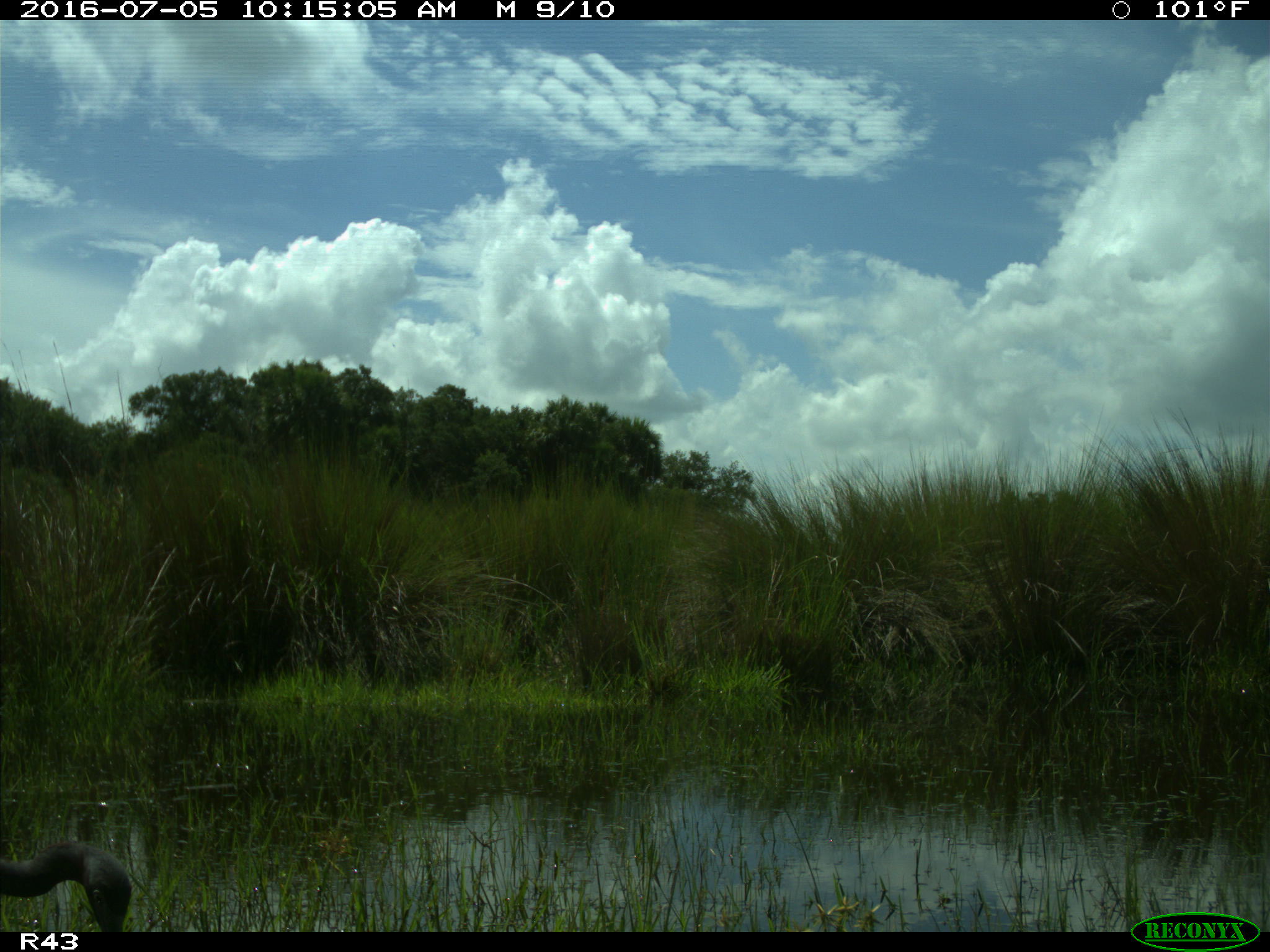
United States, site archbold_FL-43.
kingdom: Animalia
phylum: Chordata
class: Aves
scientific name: Aves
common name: birds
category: unidentified bird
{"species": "unidentified bird (birds) (Aves)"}